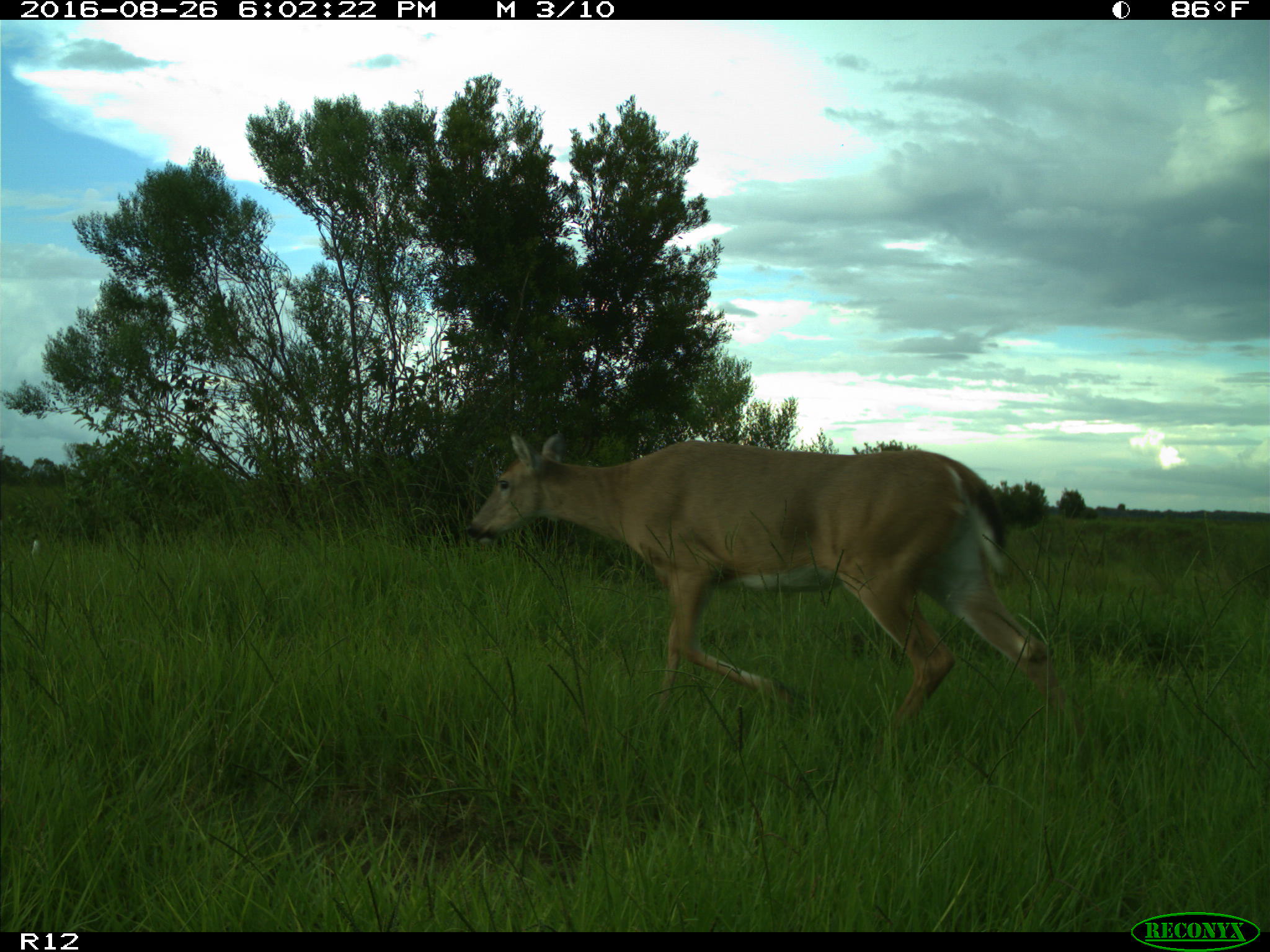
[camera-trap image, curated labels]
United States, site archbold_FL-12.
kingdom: Animalia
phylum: Chordata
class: Mammalia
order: Artiodactyla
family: Cervidae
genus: Odocoileus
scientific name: Odocoileus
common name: deer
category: unidentified deer